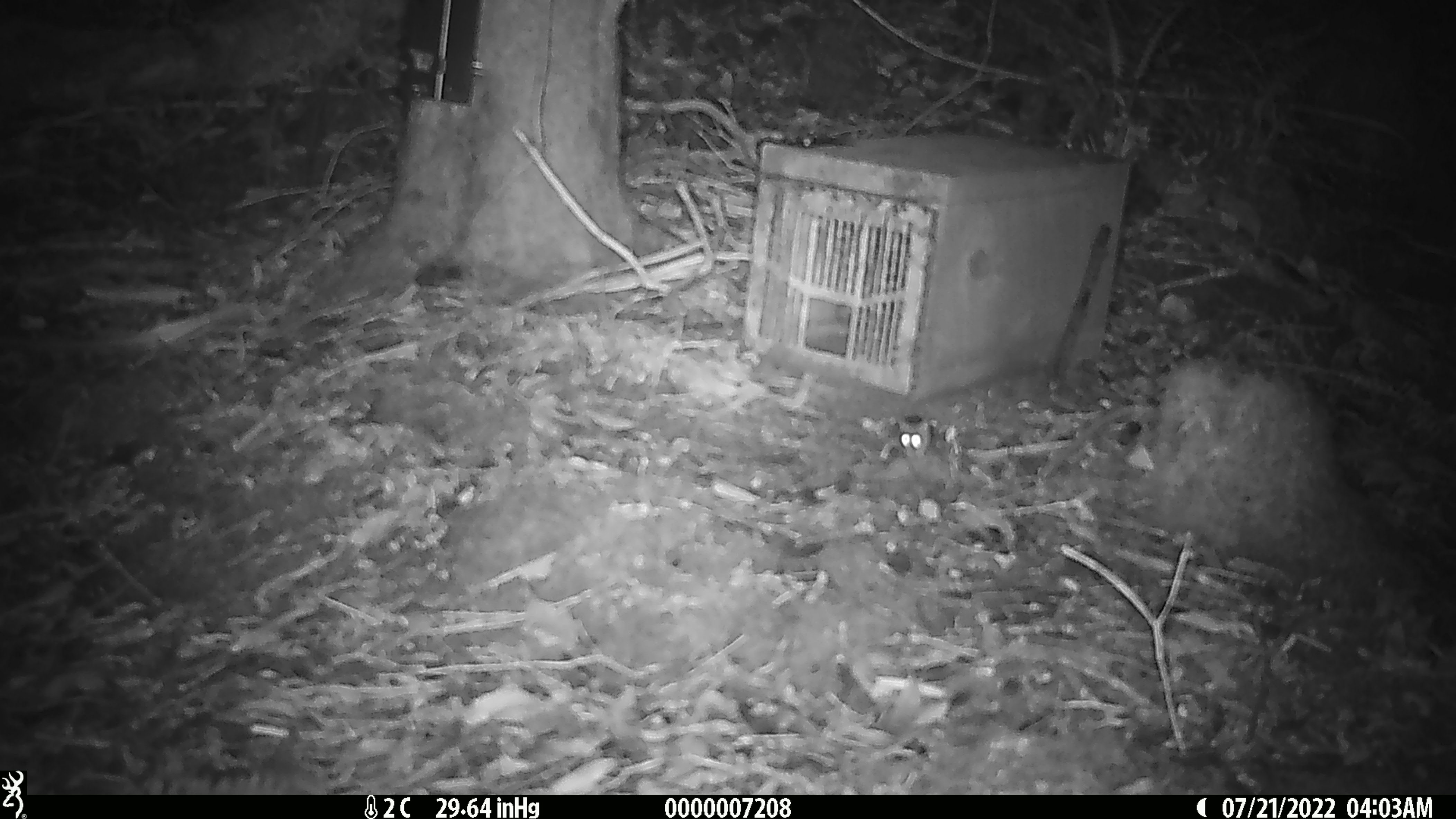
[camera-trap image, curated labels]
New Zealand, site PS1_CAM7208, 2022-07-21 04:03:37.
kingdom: Animalia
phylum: Chordata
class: Mammalia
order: Rodentia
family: Muridae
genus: Mus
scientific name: Mus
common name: mouse